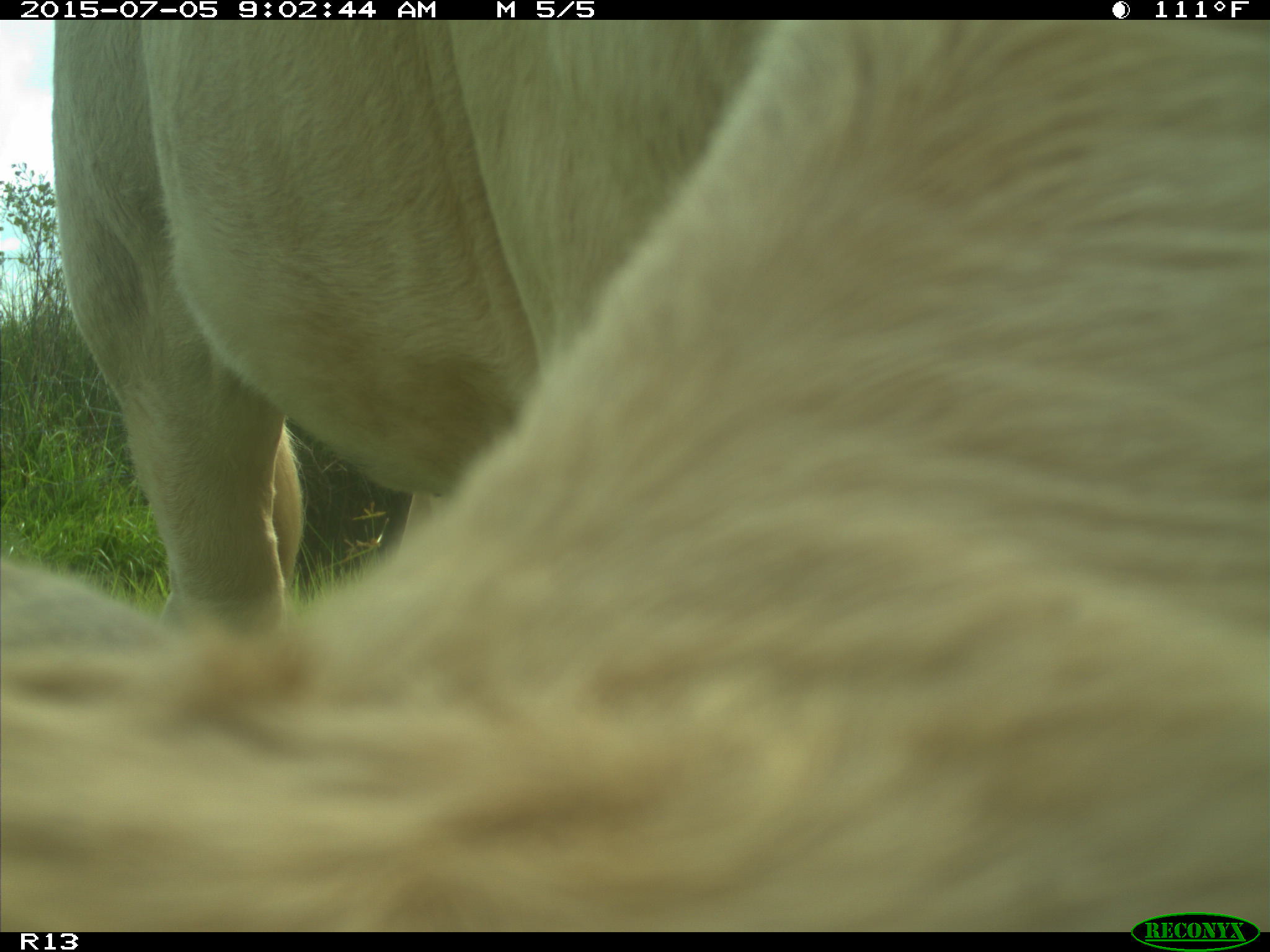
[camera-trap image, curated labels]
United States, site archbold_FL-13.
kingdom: Animalia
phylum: Chordata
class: Mammalia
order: Artiodactyla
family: Bovidae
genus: Bos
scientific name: Bos taurus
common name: domestic cow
Bos taurus (domestic cow).